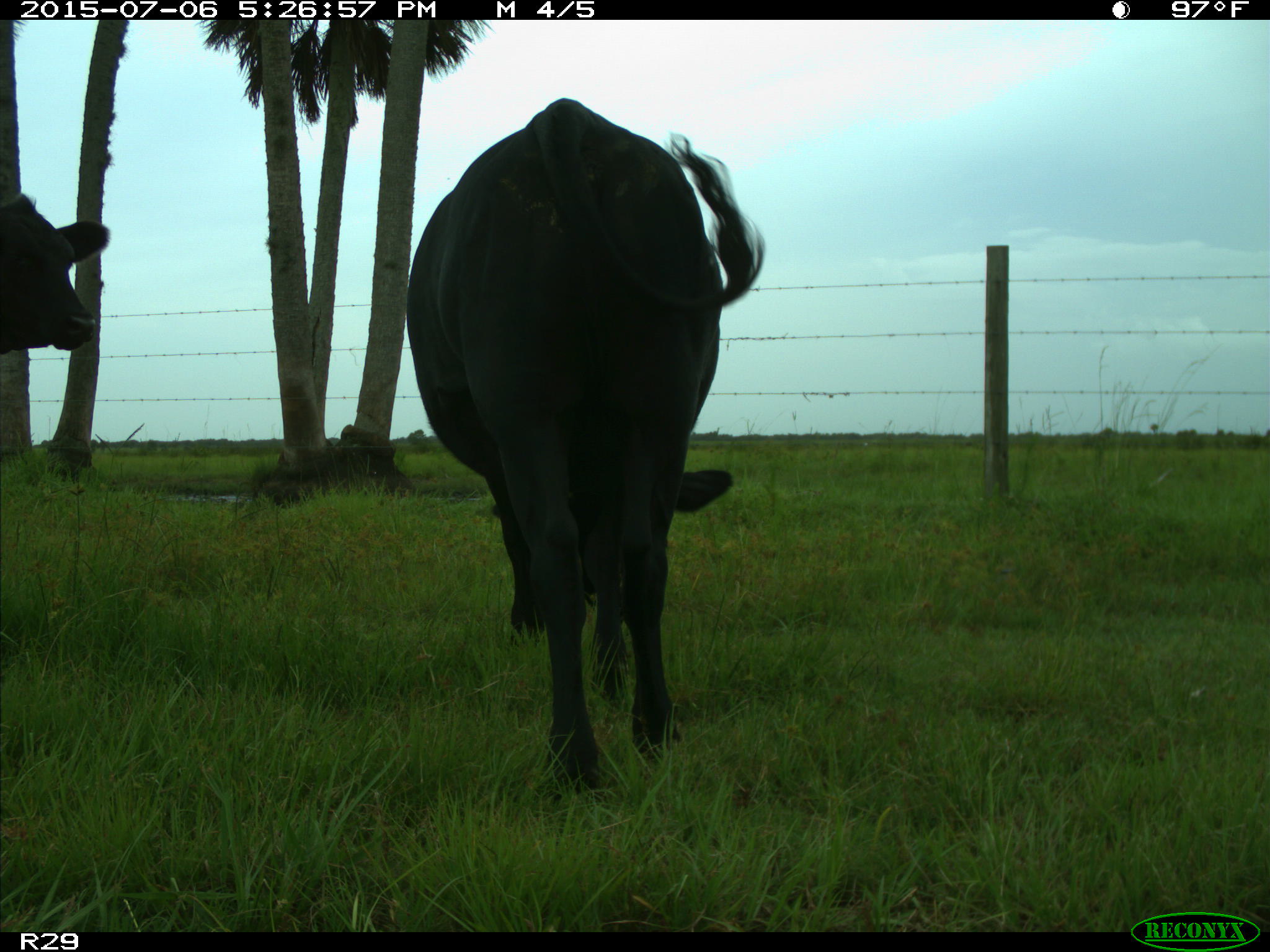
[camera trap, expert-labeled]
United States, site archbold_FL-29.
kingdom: Animalia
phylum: Chordata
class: Mammalia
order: Artiodactyla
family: Bovidae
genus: Bos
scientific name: Bos taurus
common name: domestic cow